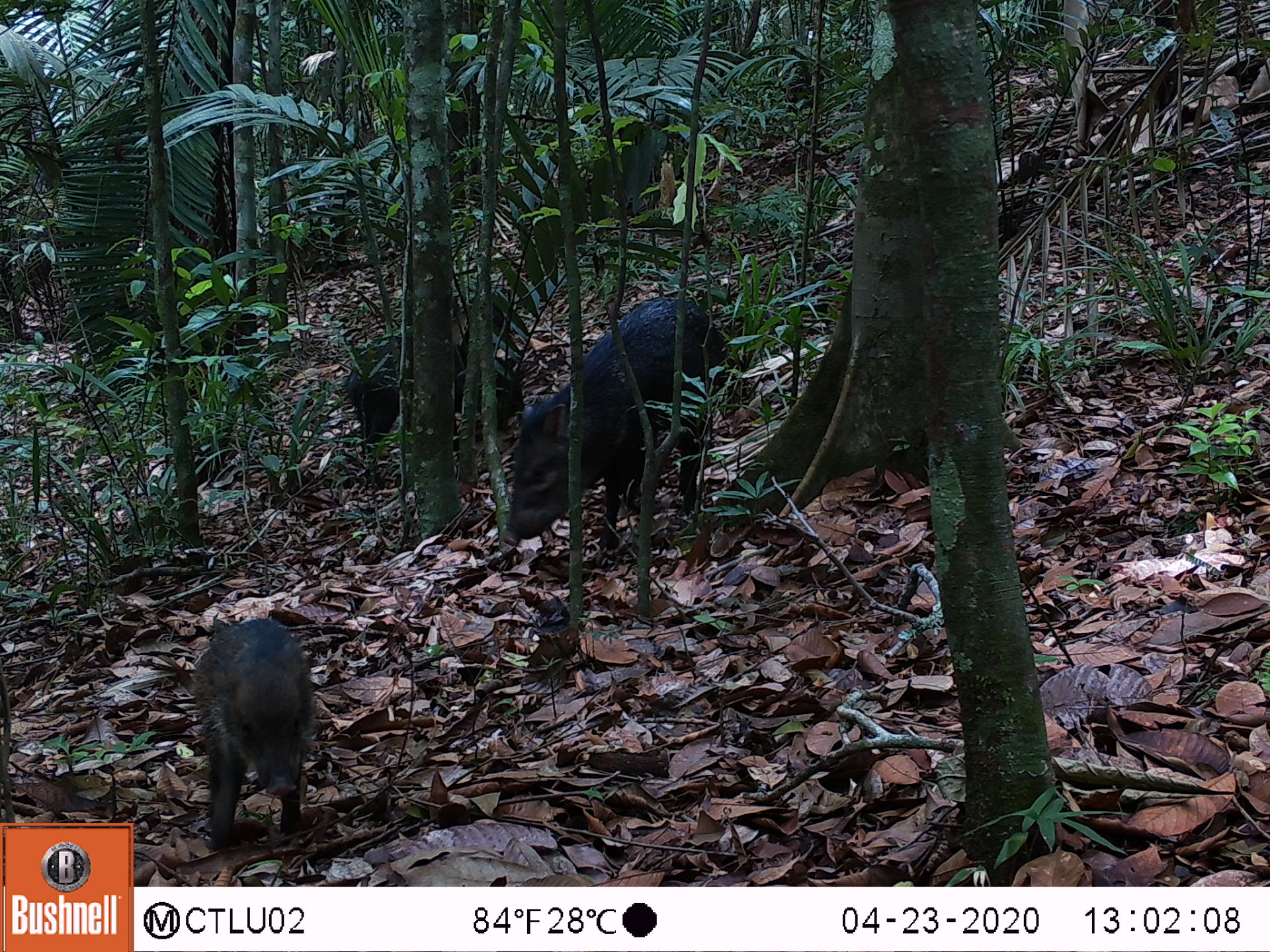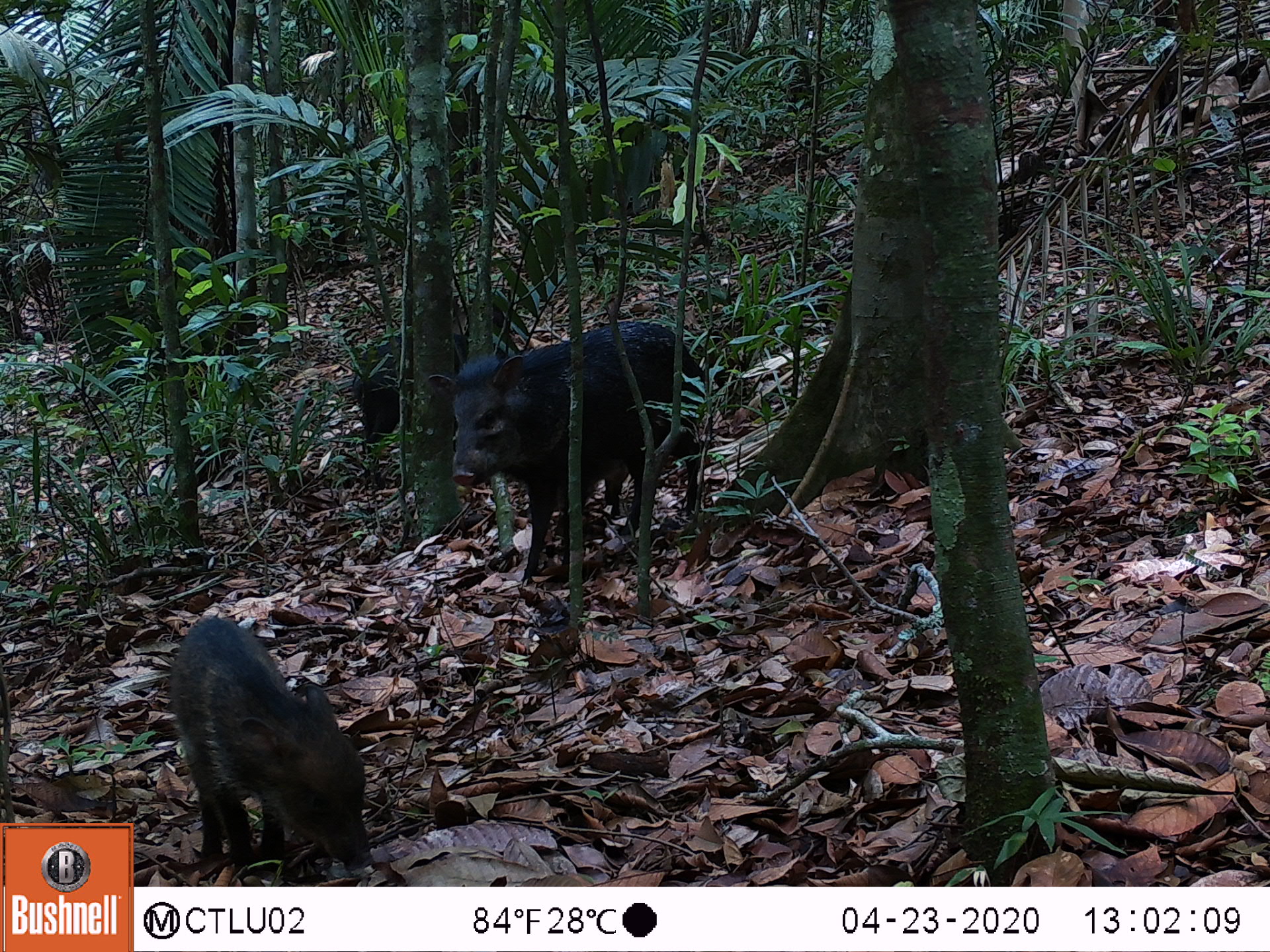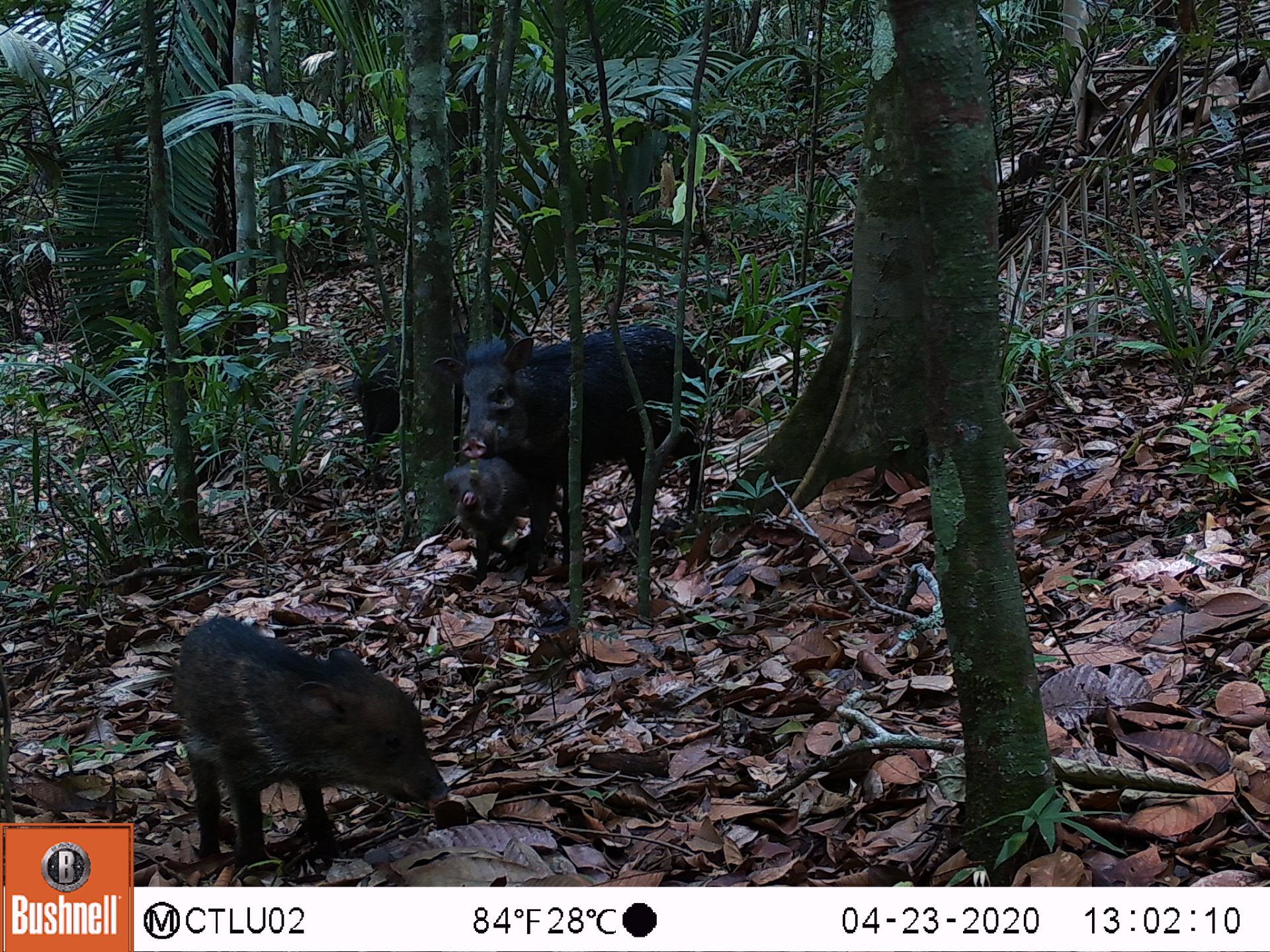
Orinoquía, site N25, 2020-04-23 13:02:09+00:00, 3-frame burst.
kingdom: Animalia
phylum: Chordata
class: Mammalia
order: Artiodactyla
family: Tayassuidae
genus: Pecari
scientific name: Pecari tajacu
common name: collared peccary